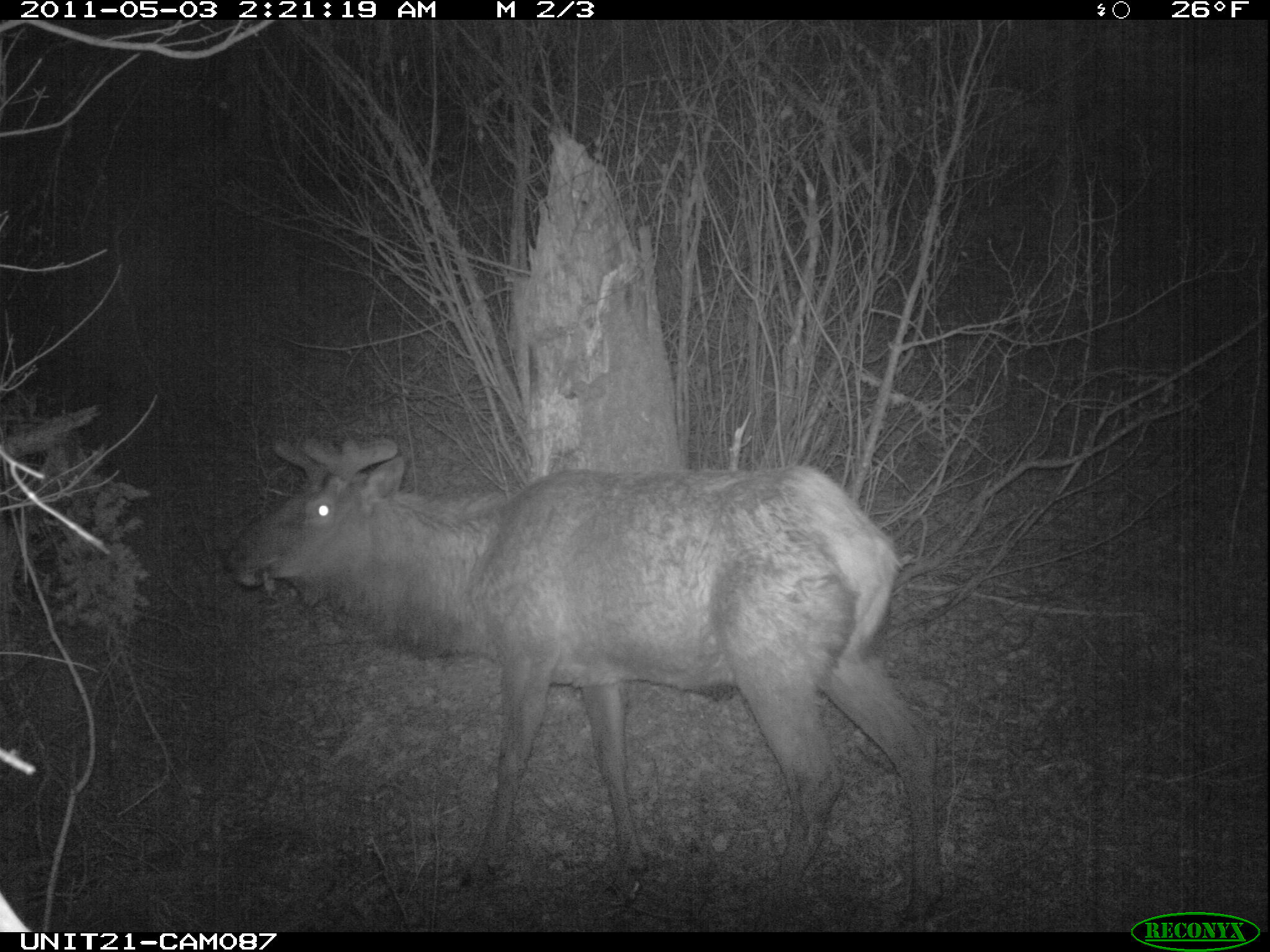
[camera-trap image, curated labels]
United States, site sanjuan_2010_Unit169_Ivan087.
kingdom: Animalia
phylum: Chordata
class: Mammalia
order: Artiodactyla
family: Cervidae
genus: Cervus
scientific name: Cervus elaphus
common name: red deer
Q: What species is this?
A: Cervus elaphus (red deer).